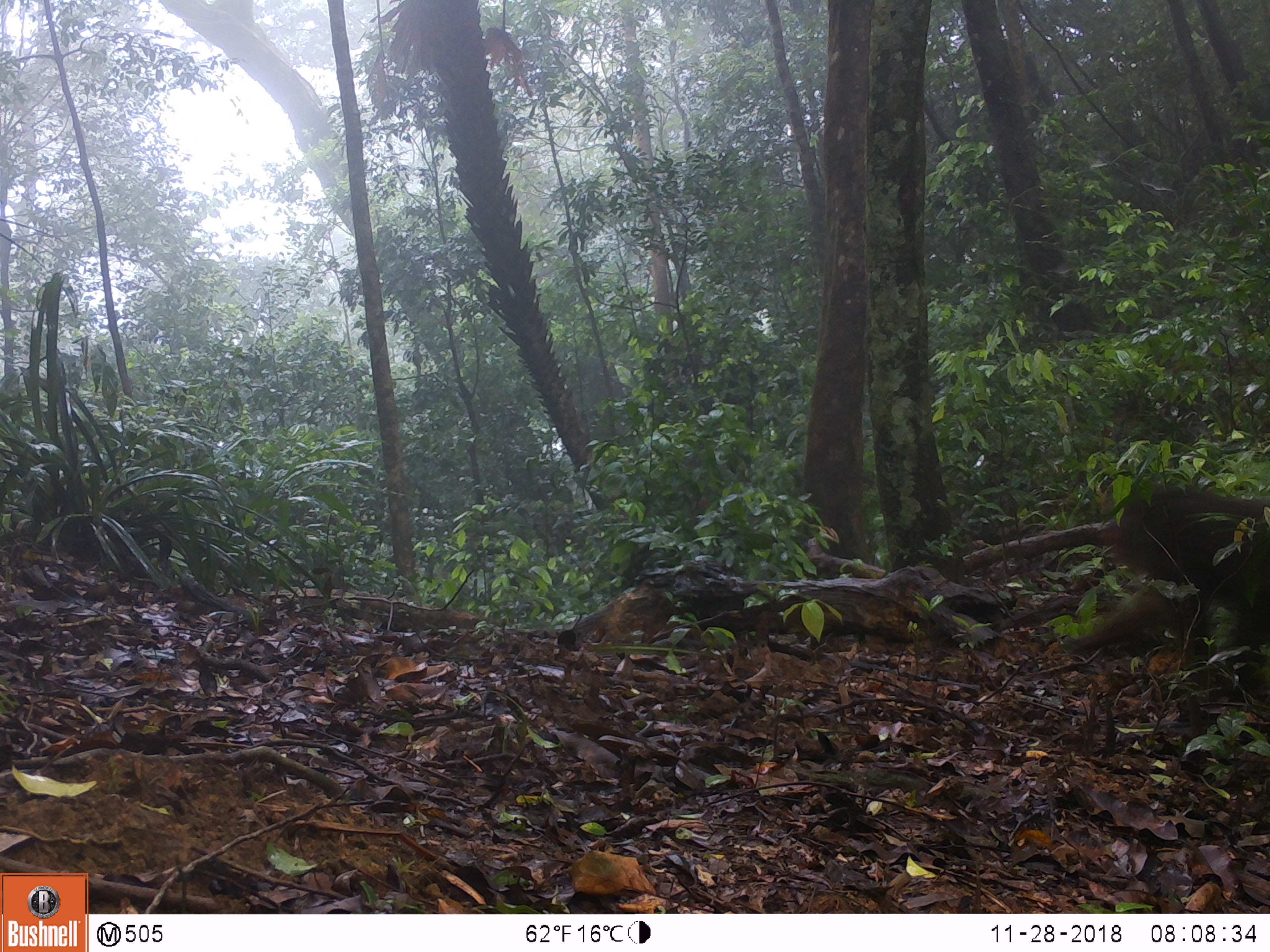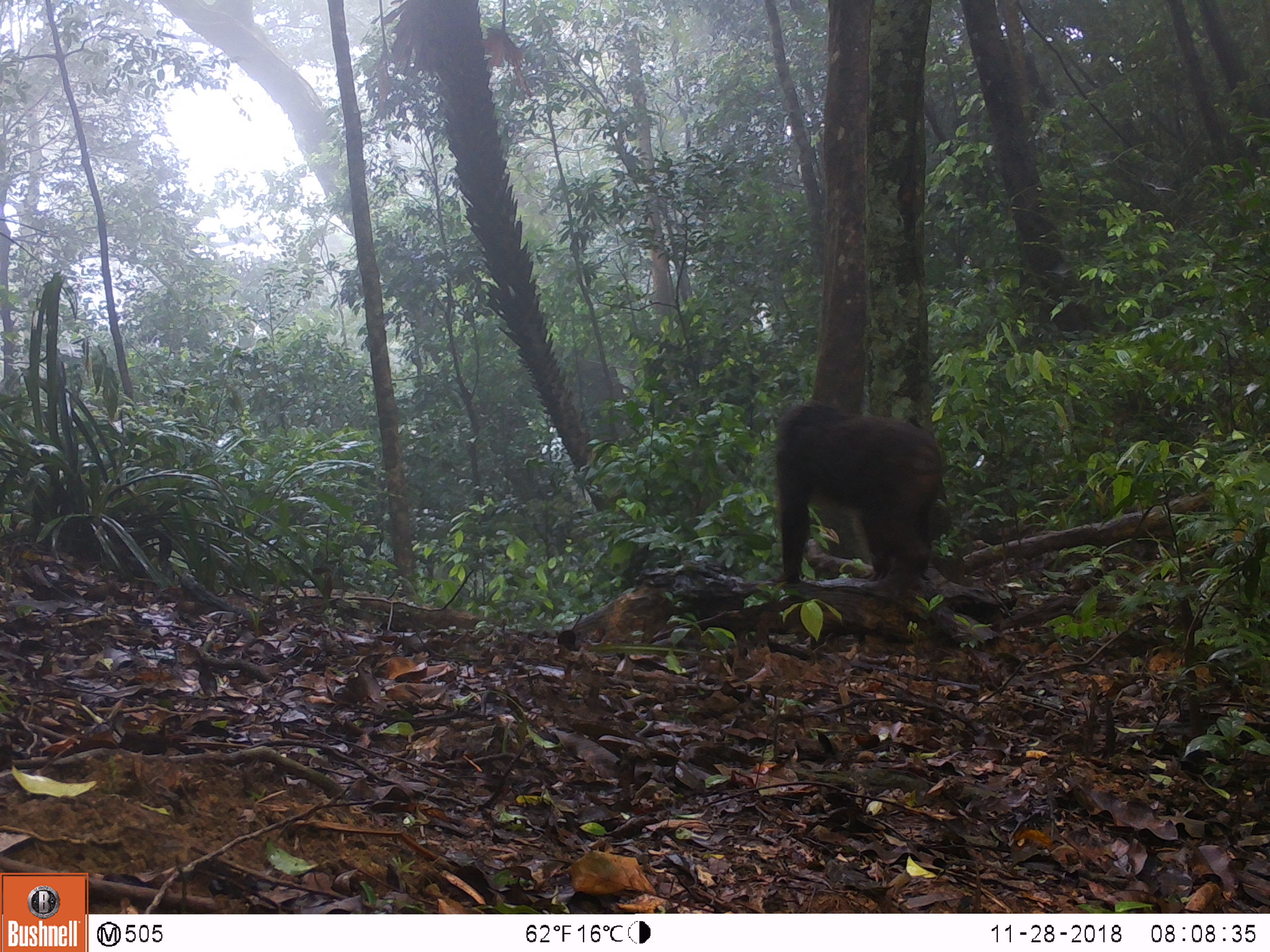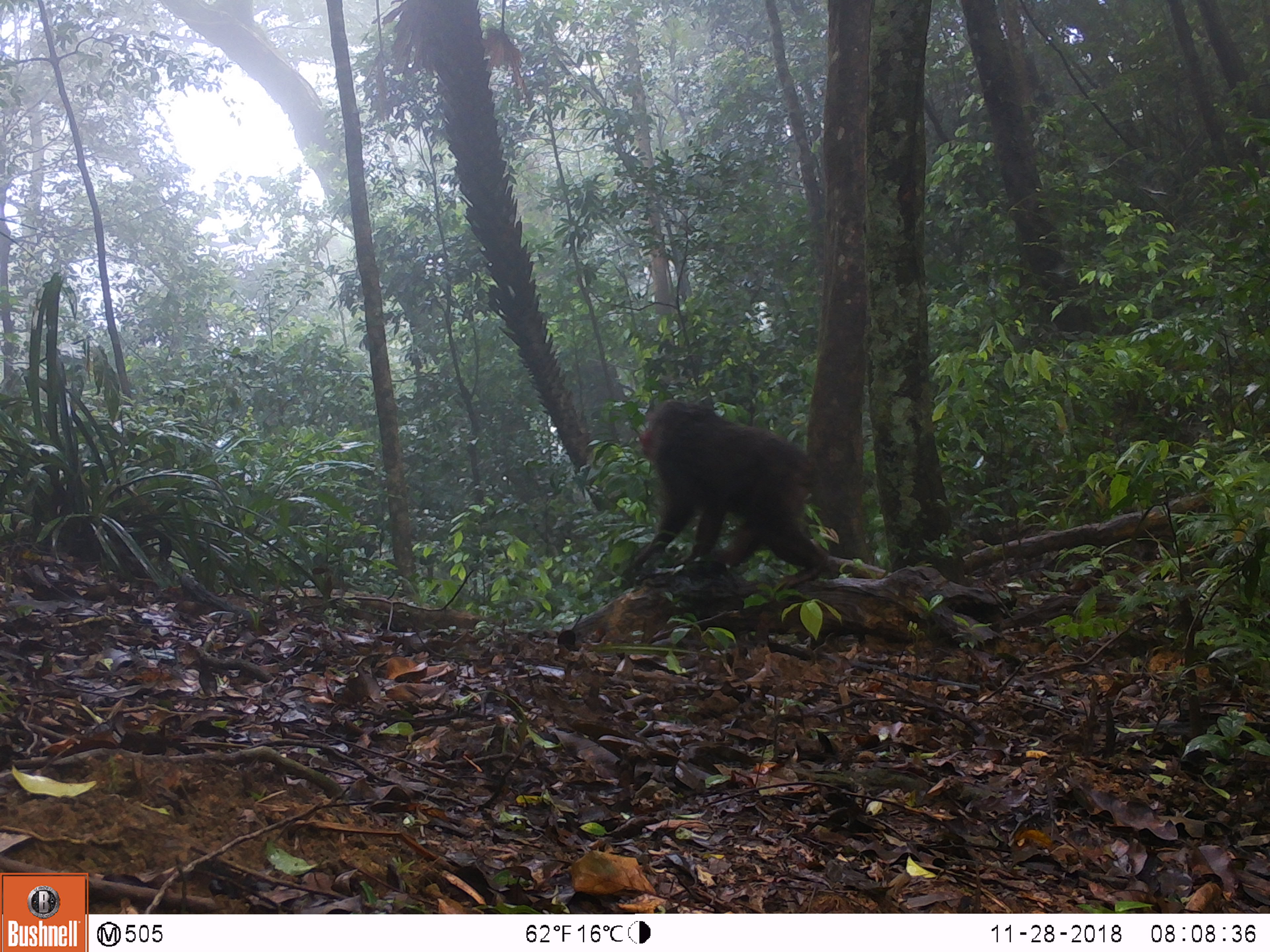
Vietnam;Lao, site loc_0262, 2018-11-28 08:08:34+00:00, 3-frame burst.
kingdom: Animalia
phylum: Chordata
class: Mammalia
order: Primates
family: Cercopithecidae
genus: Macaca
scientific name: Macaca arctoides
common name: stump-tailed macaque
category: stump tailed macaque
Stump tailed macaque (stump-tailed macaque) (Macaca arctoides). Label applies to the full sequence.